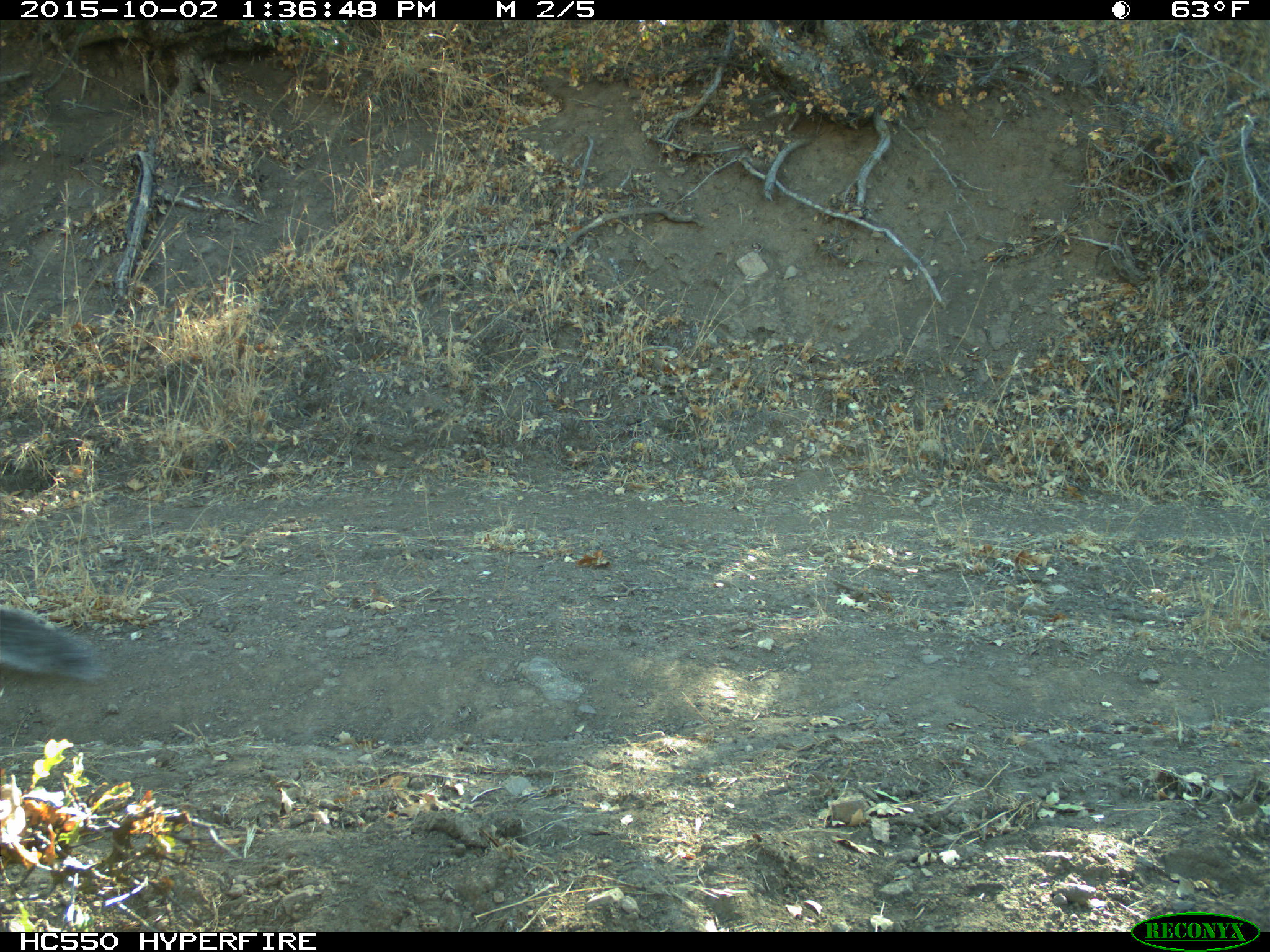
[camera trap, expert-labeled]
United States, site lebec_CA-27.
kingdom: Animalia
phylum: Chordata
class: Mammalia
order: Rodentia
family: Sciuridae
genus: Sciurus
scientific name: Sciurus carolinensis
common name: eastern gray squirrel